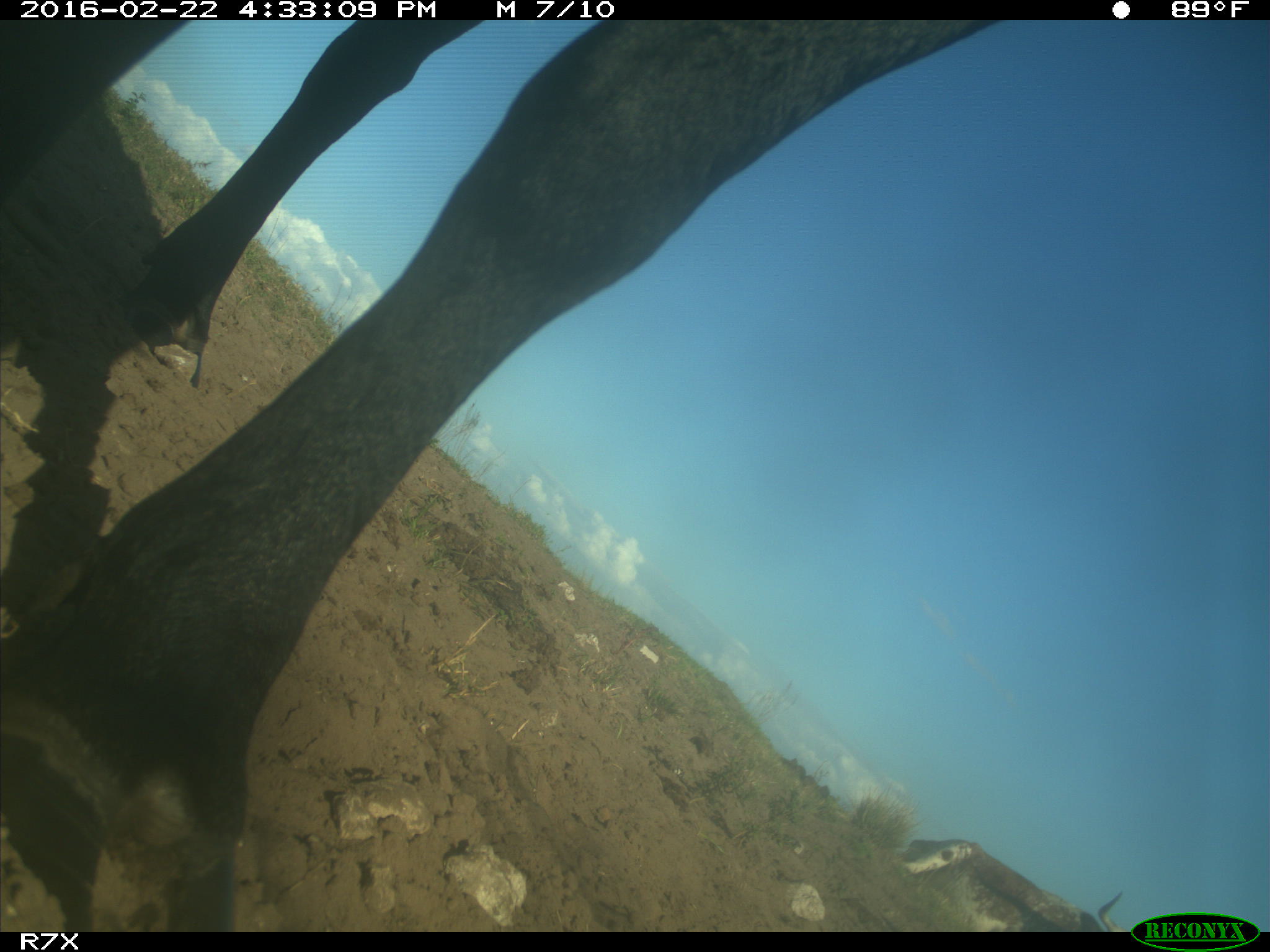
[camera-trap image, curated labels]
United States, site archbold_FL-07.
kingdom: Animalia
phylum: Chordata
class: Mammalia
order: Artiodactyla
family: Bovidae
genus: Bos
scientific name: Bos taurus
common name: domestic cow